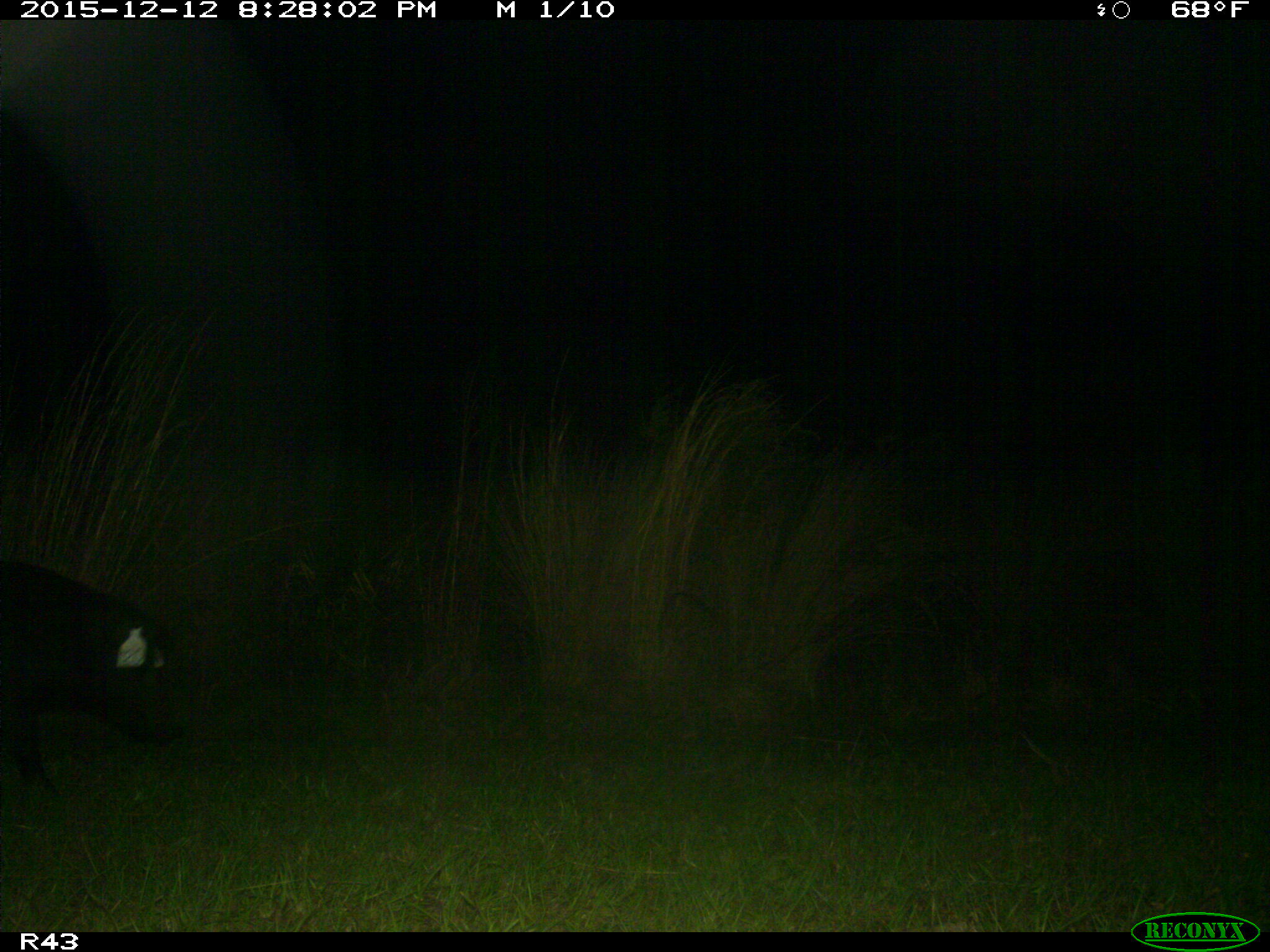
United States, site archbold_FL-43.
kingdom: Animalia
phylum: Chordata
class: Mammalia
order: Artiodactyla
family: Suidae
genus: Sus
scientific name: Sus scrofa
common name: wild boar